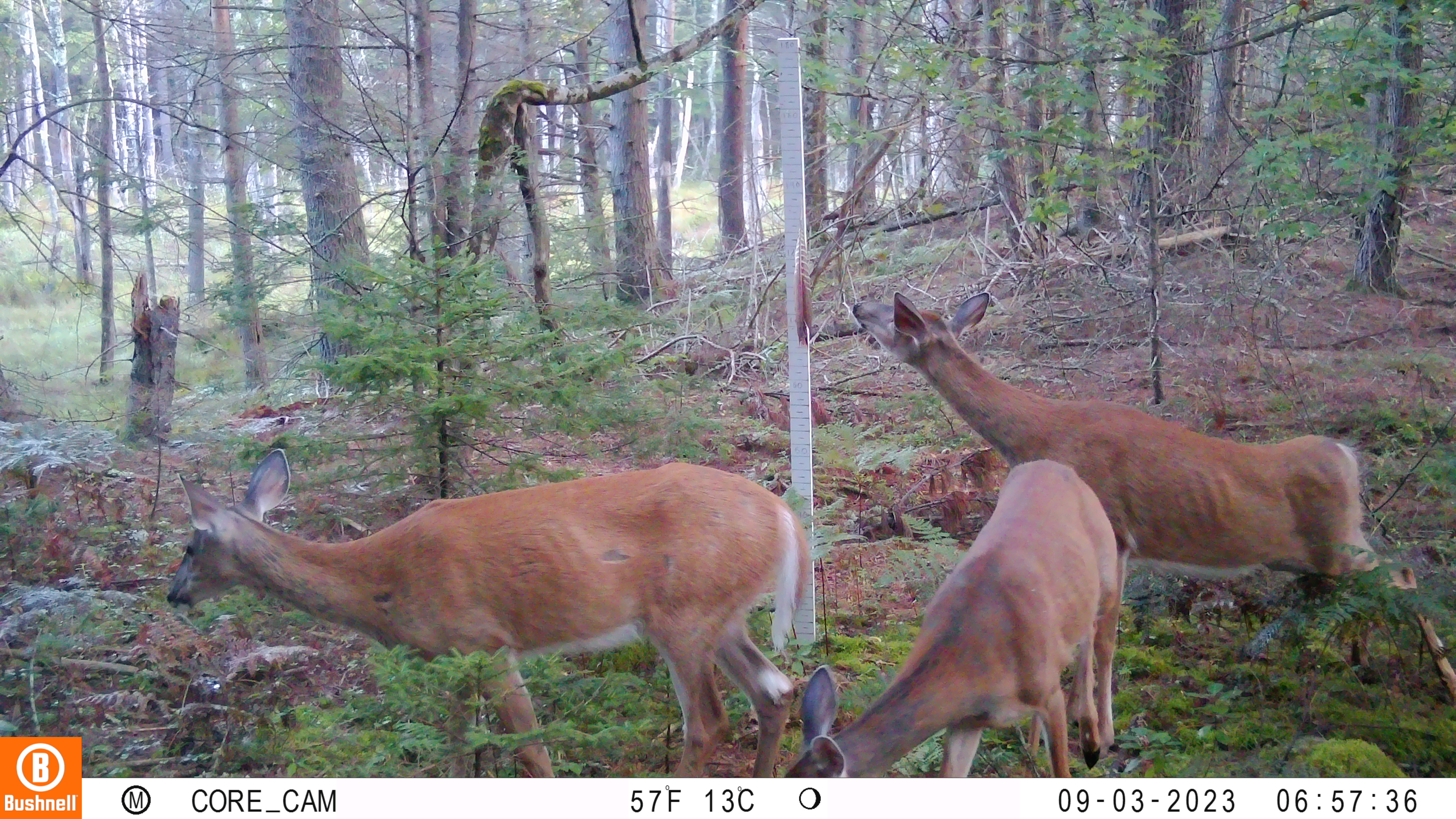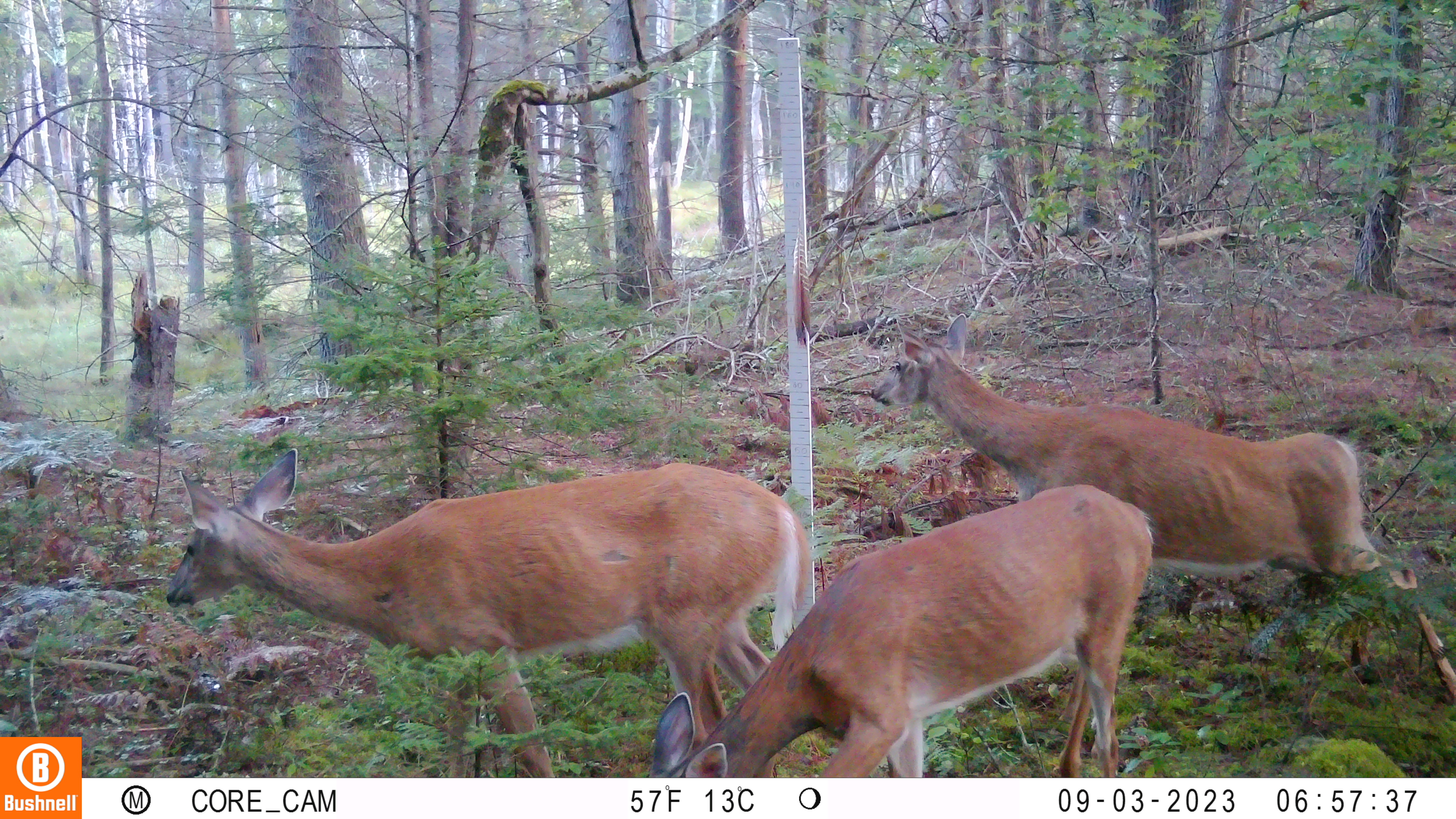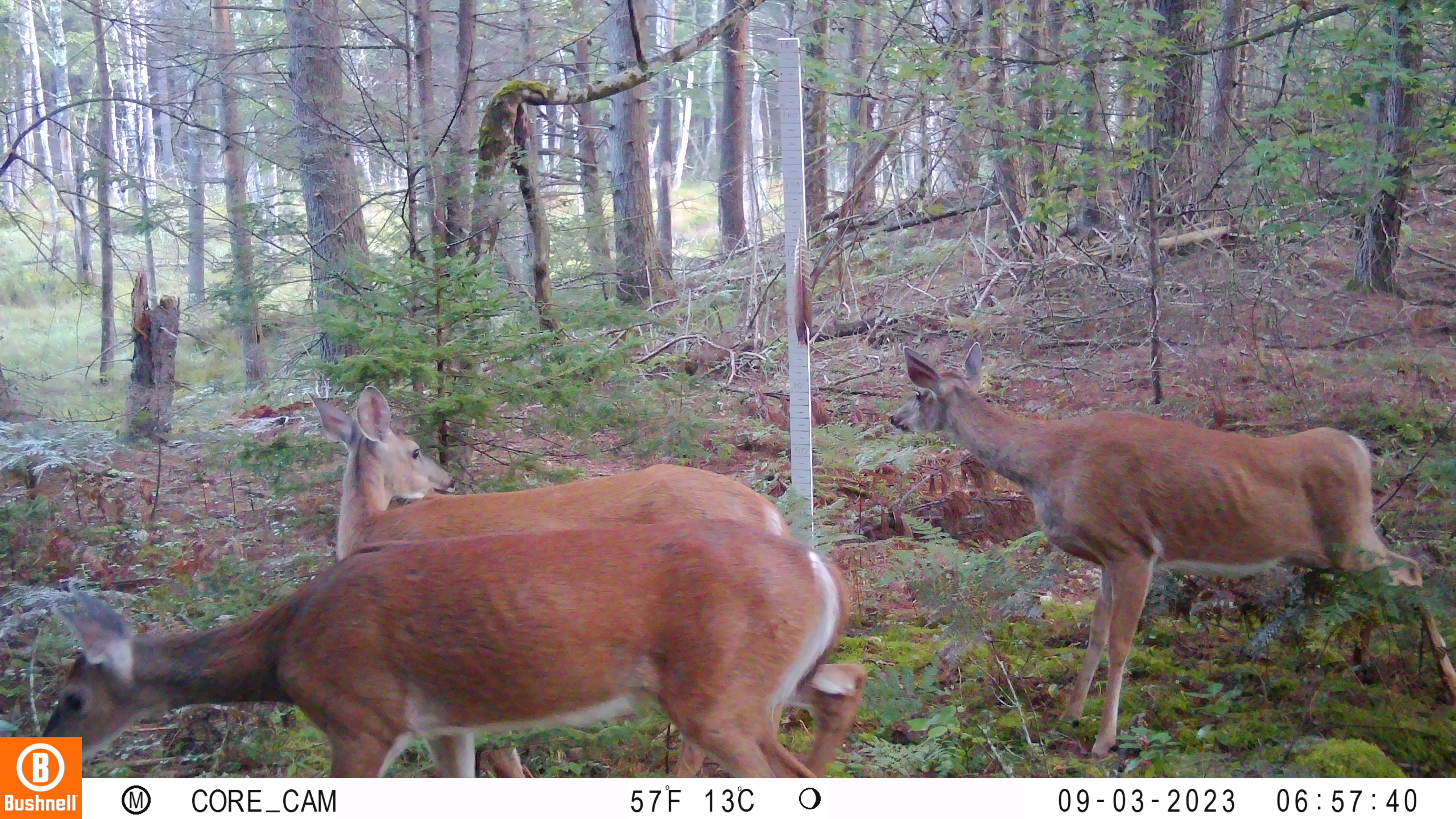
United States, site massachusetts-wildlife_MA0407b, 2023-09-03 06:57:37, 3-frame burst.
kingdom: Animalia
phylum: Chordata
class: Mammalia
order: Artiodactyla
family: Cervidae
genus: Odocoileus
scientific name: Odocoileus virginianus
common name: white-tailed deer